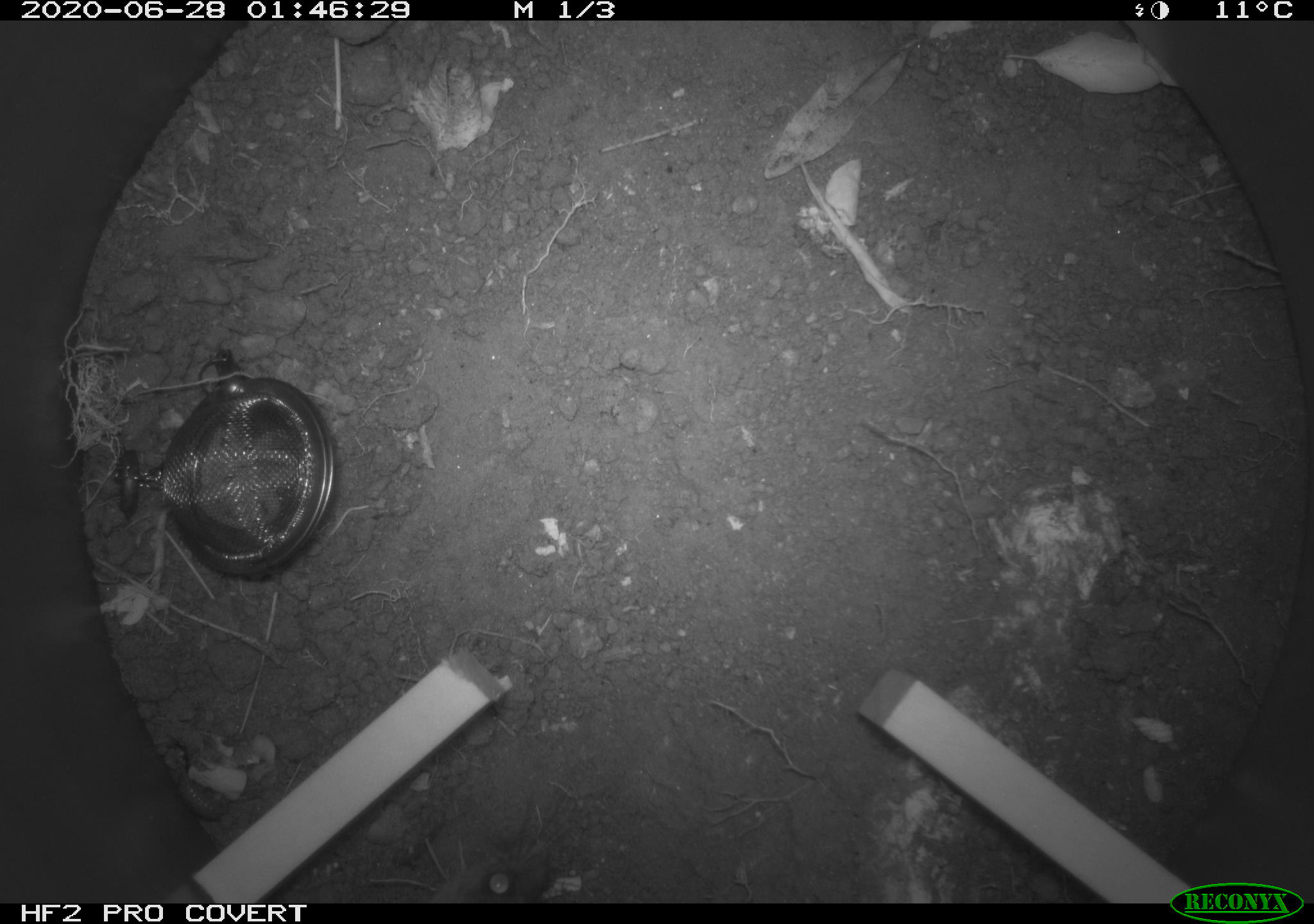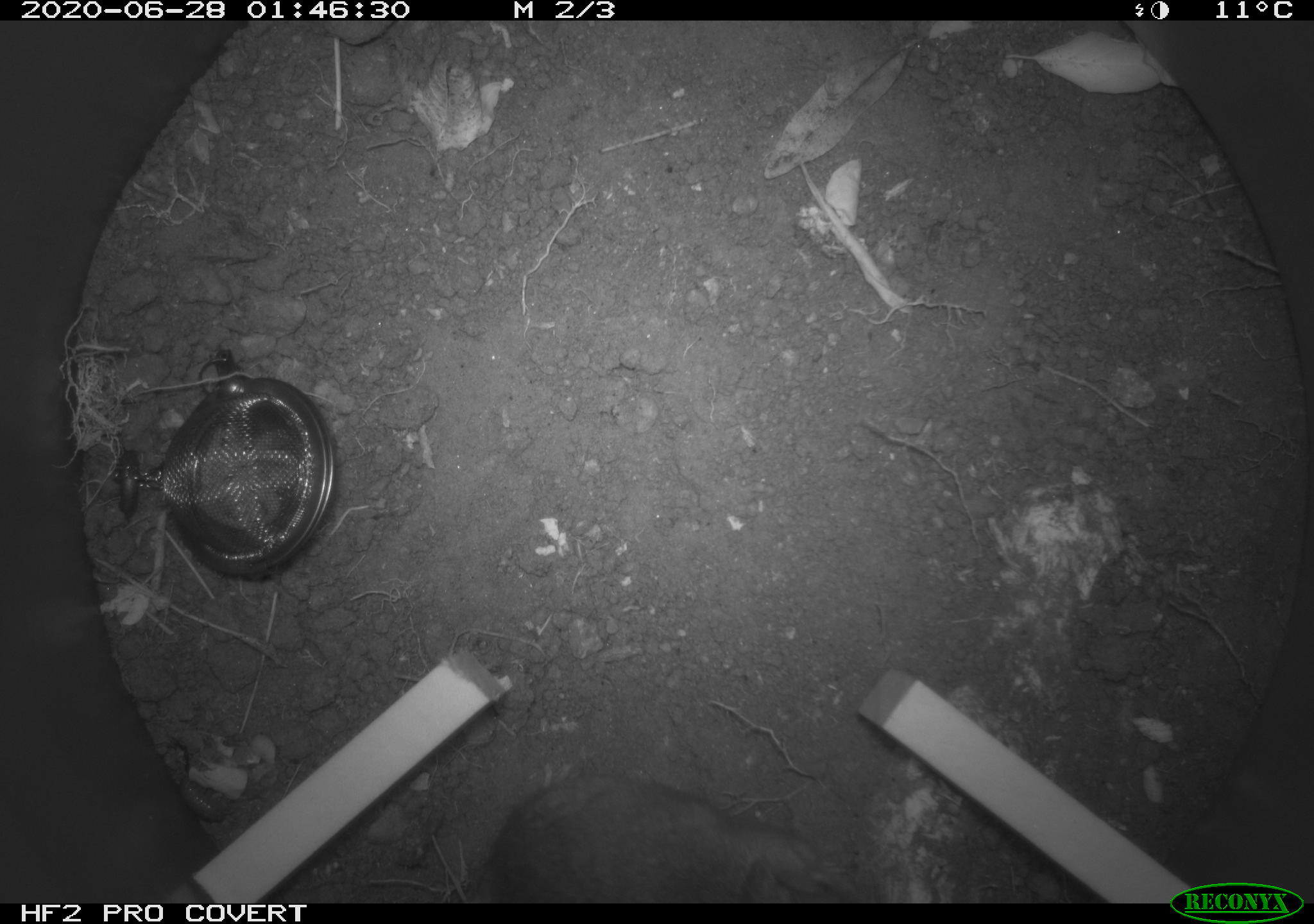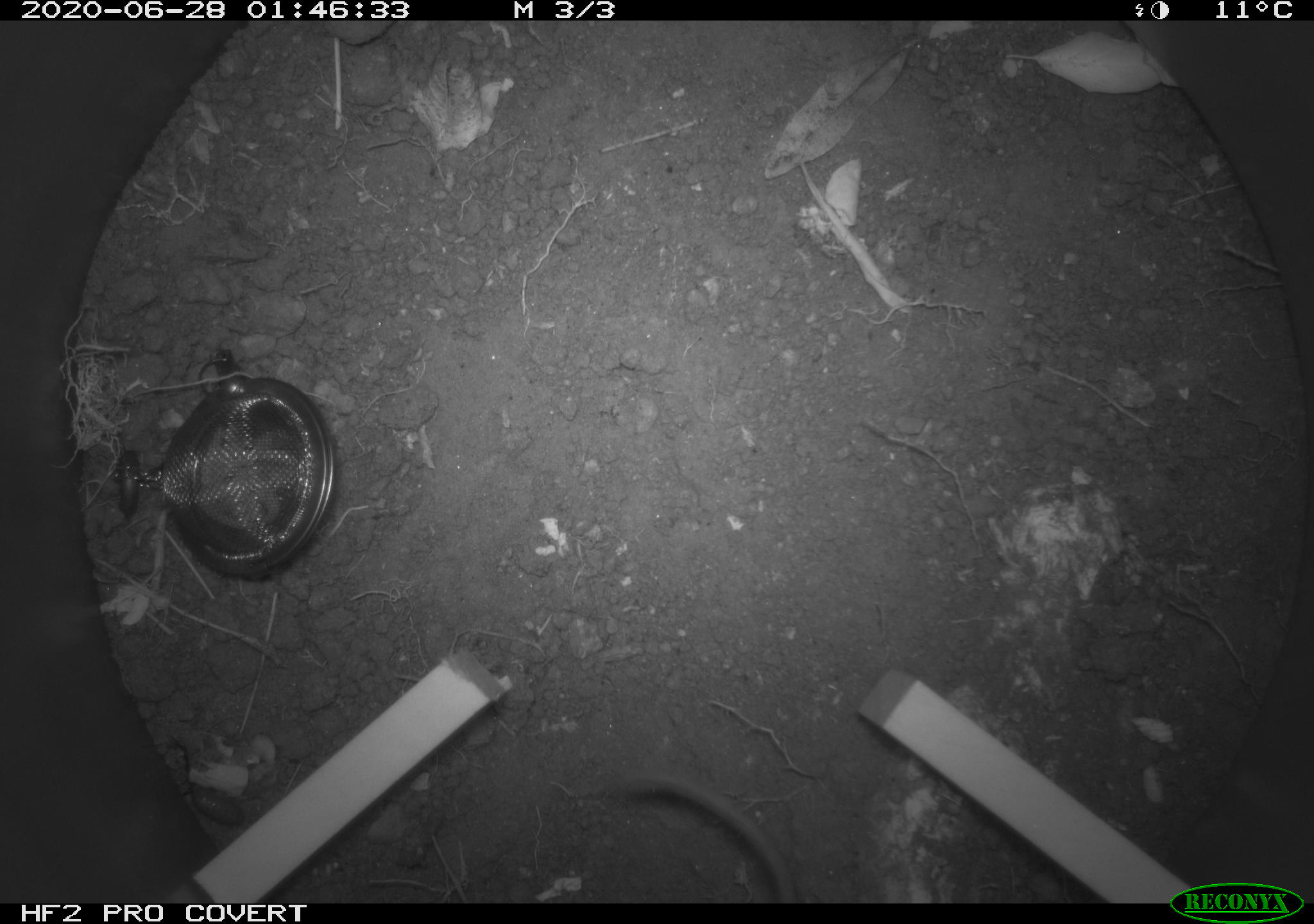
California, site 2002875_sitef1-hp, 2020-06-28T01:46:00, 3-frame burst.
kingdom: Animalia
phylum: Chordata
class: Mammalia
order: Rodentia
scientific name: Rodentia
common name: rodent